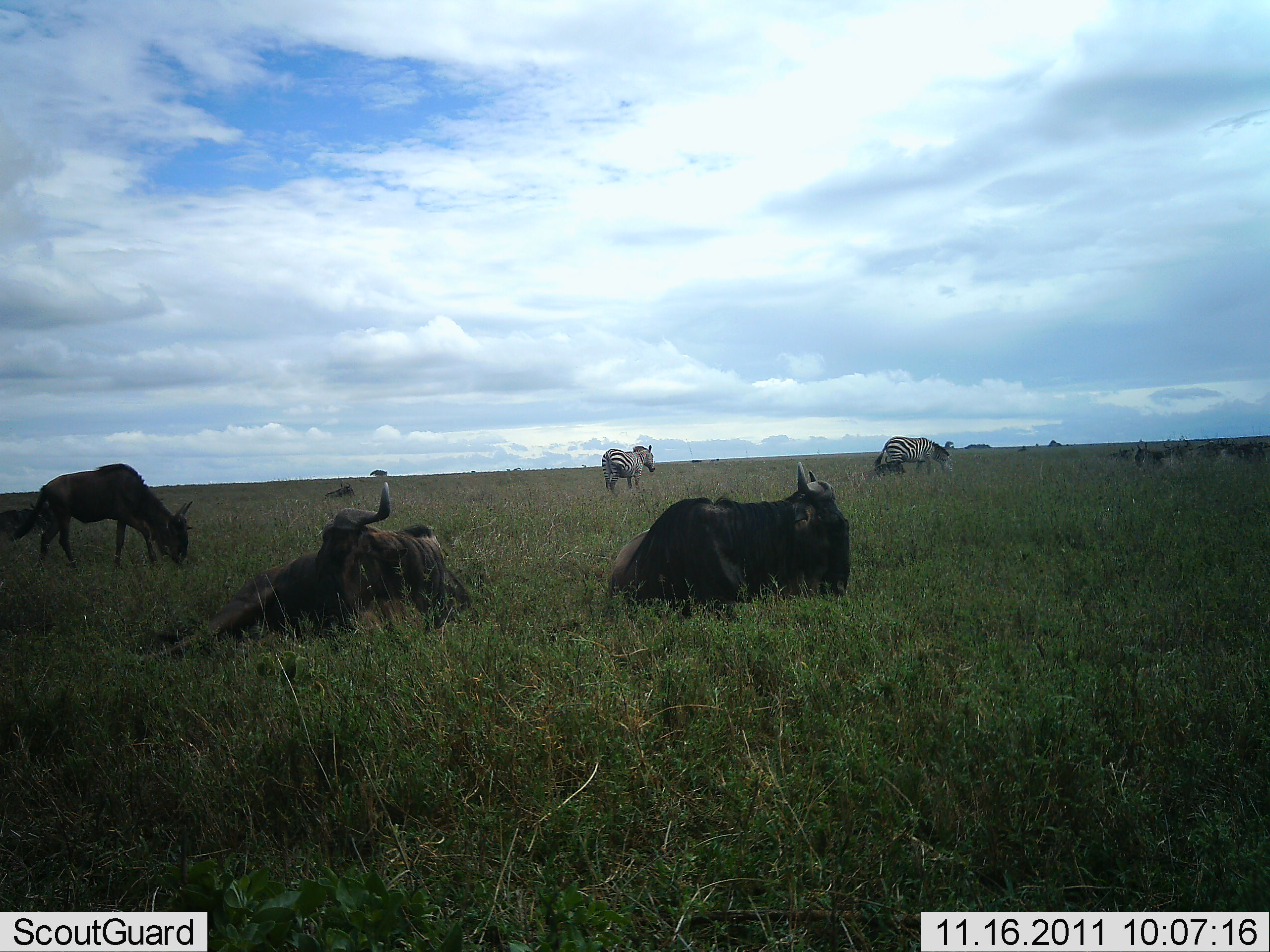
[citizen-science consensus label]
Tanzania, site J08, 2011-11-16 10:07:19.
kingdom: Animalia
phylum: Chordata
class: Mammalia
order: Artiodactyla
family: Bovidae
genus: Connochaetes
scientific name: Connochaetes taurinus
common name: blue wildebeest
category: wildebeest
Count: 3.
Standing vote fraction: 31%.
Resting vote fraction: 85%.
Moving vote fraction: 8%.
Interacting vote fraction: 0%.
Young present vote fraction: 0%.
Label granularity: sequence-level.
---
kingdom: Animalia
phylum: Chordata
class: Mammalia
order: Perissodactyla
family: Equidae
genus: Equus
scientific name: Equus quagga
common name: plains zebra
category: zebra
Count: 2.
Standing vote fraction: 42%.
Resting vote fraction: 0%.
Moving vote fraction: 17%.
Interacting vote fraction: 0%.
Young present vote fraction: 0%.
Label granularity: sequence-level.